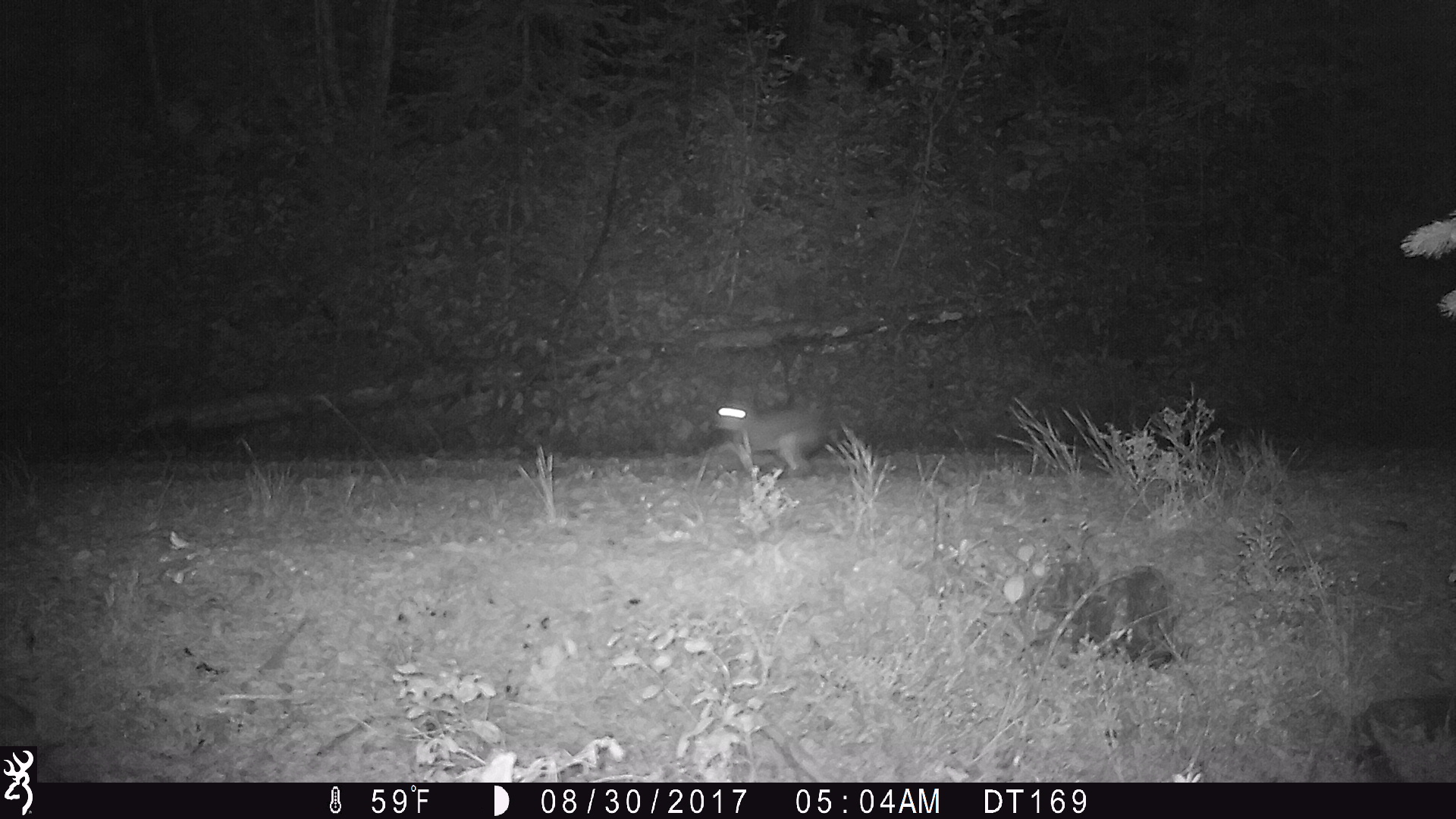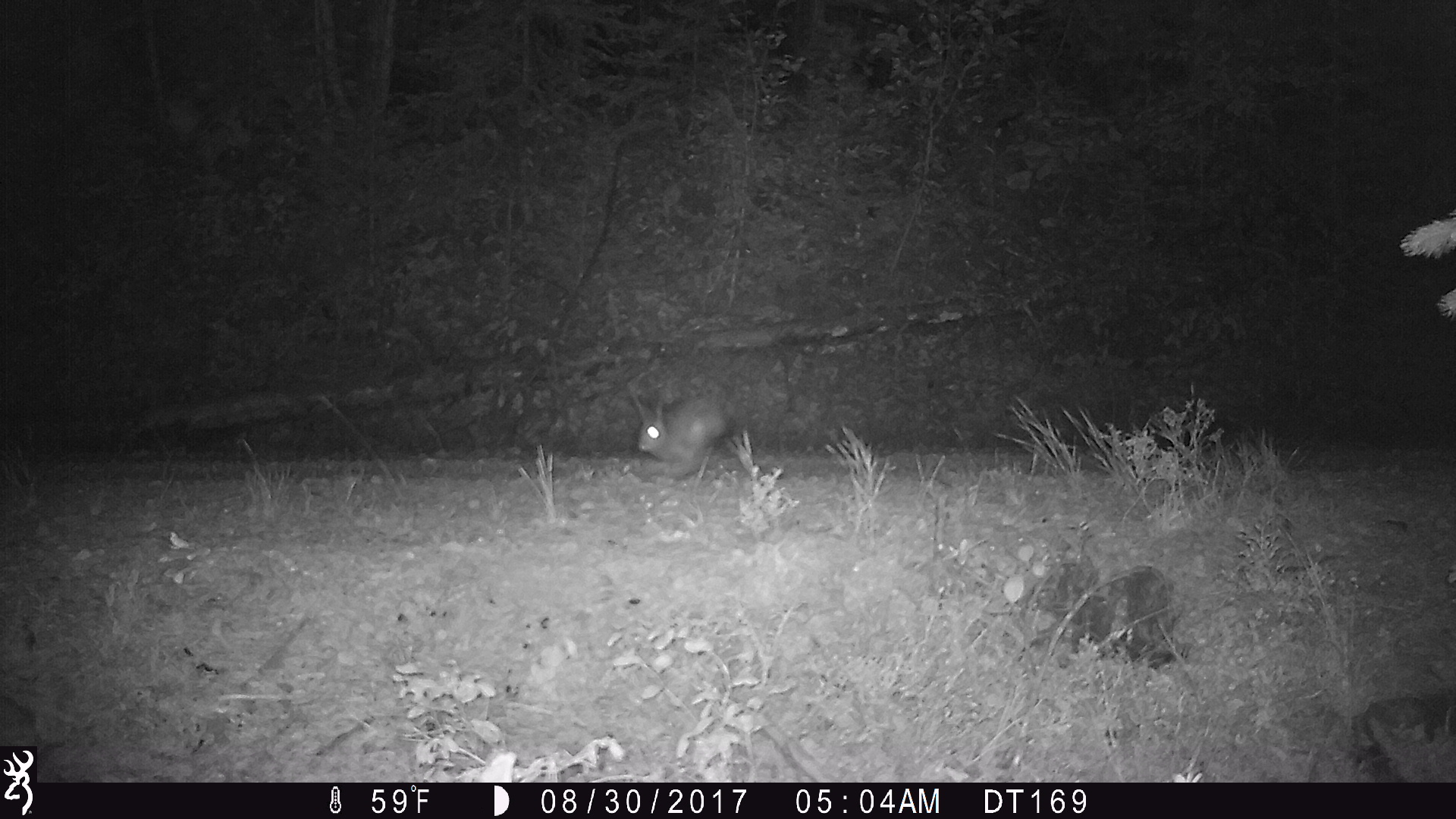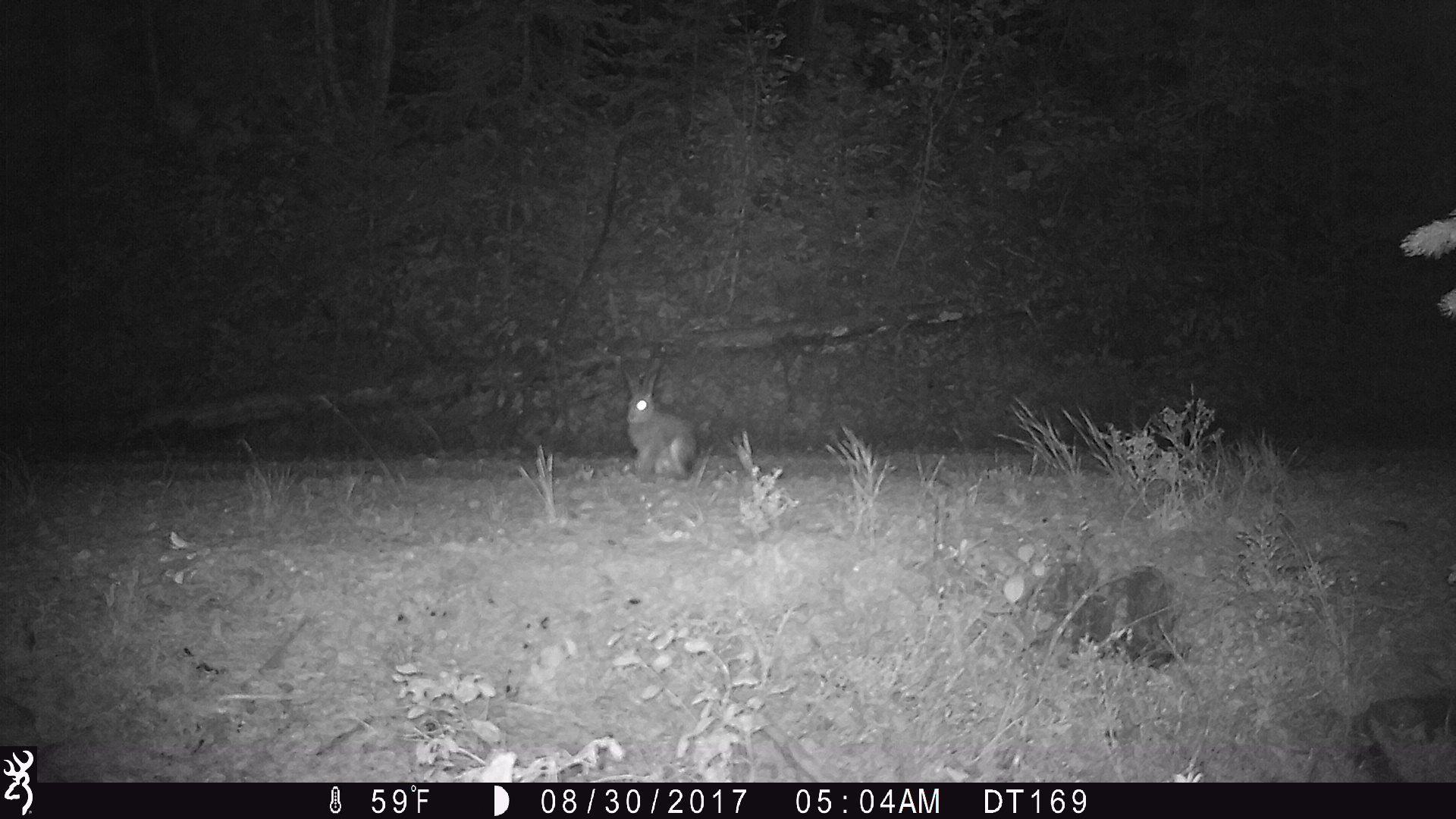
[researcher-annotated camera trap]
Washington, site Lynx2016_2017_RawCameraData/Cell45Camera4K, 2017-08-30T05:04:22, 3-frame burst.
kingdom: Animalia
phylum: Chordata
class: Mammalia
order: Lagomorpha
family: Leporidae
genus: Lepus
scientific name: Lepus americanus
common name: snowshoe hare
Lepus americanus (snowshoe hare). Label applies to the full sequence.